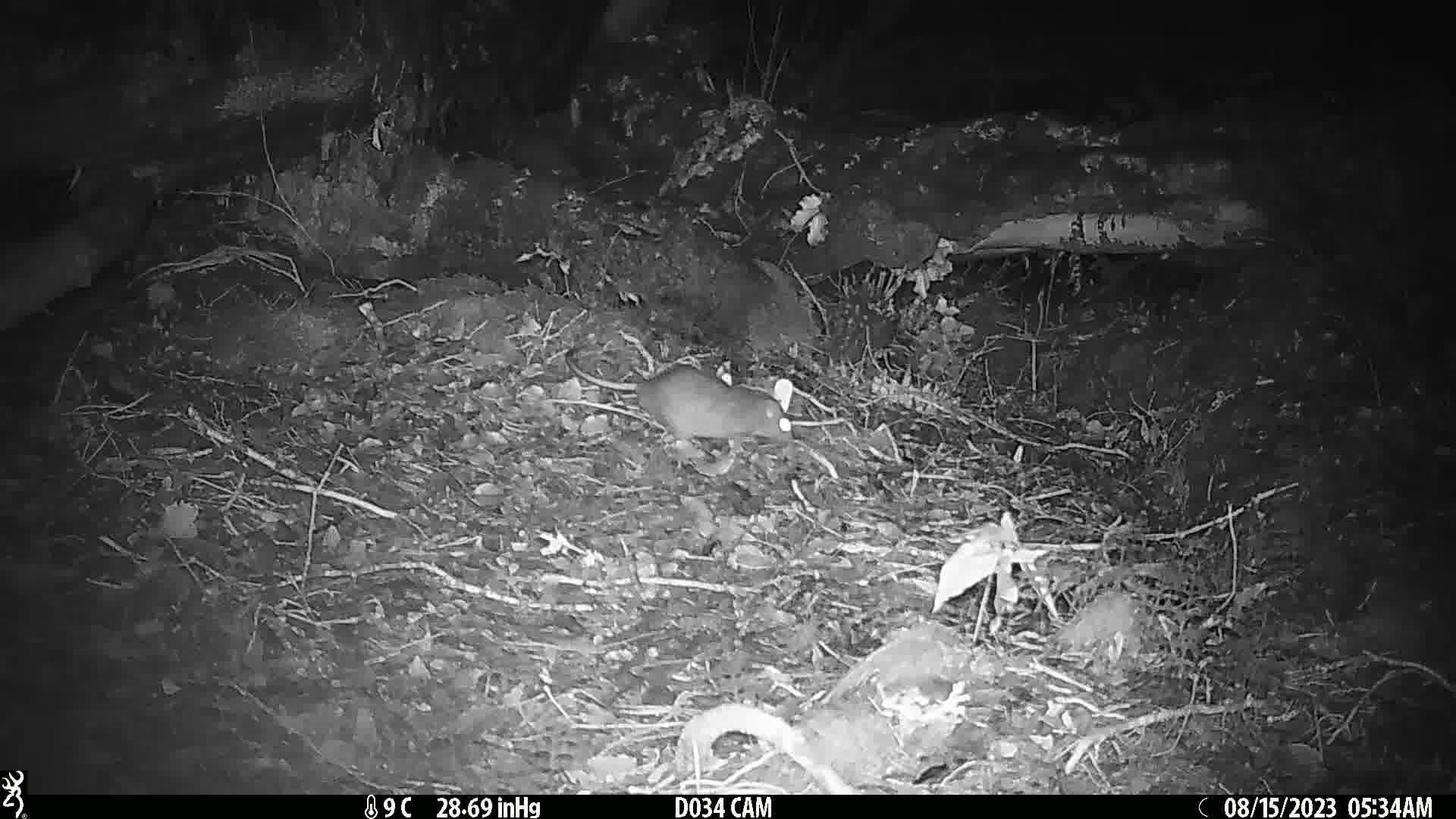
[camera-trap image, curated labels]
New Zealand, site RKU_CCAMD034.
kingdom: Animalia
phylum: Chordata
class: Mammalia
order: Rodentia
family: Muridae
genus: Rattus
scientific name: Rattus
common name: rat